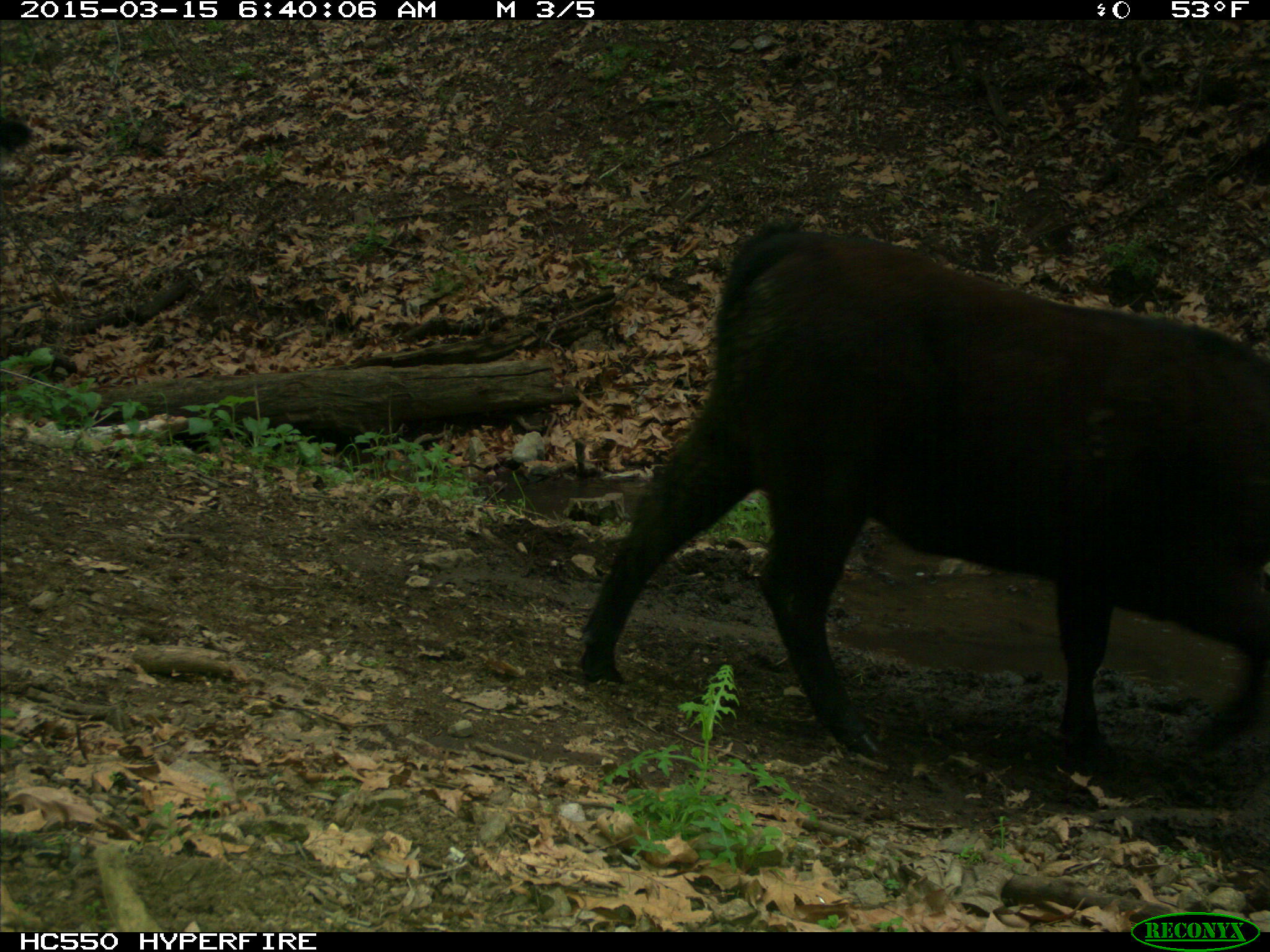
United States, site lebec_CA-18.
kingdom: Animalia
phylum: Chordata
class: Mammalia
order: Artiodactyla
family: Bovidae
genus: Bos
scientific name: Bos taurus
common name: domestic cow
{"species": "Bos taurus (domestic cow)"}